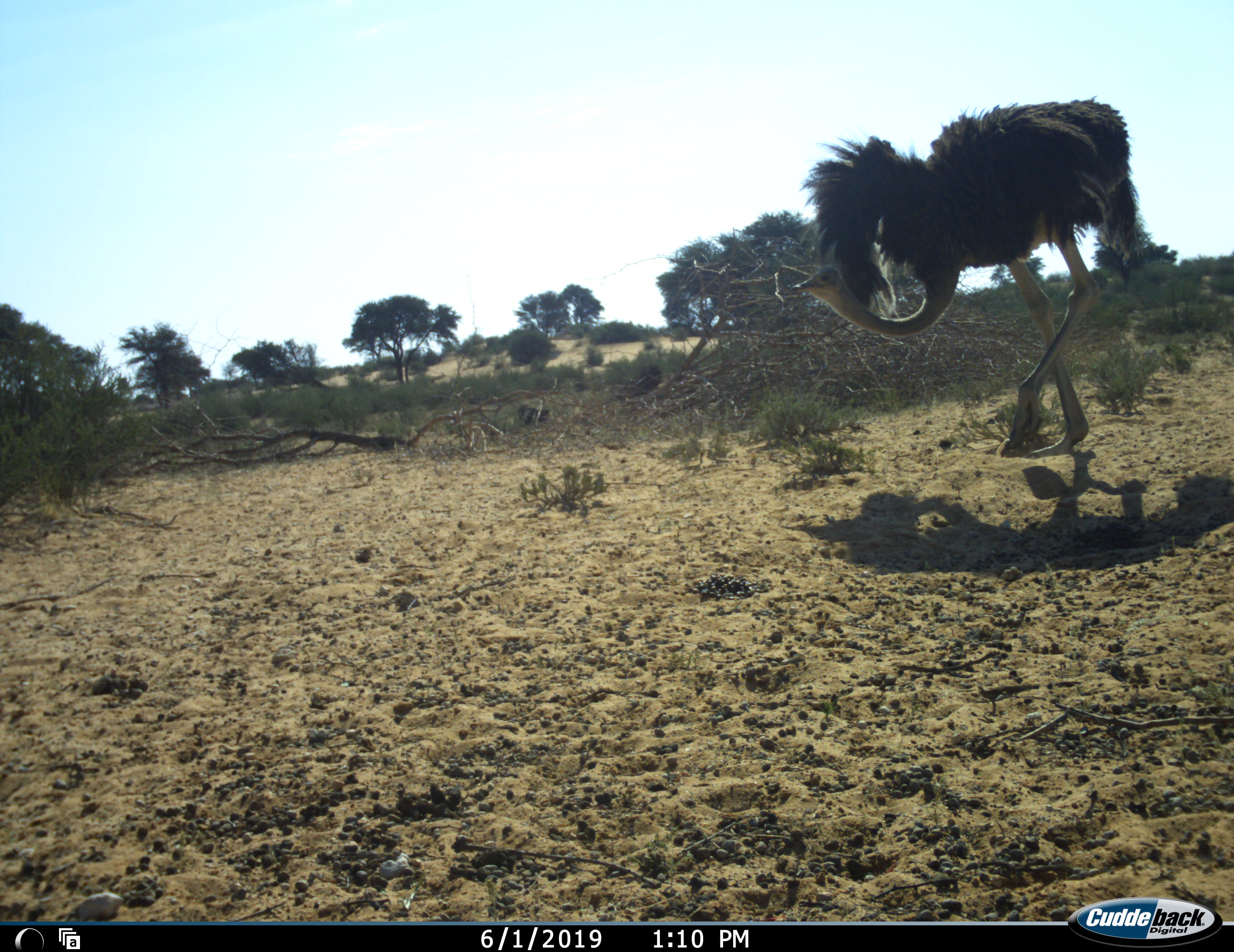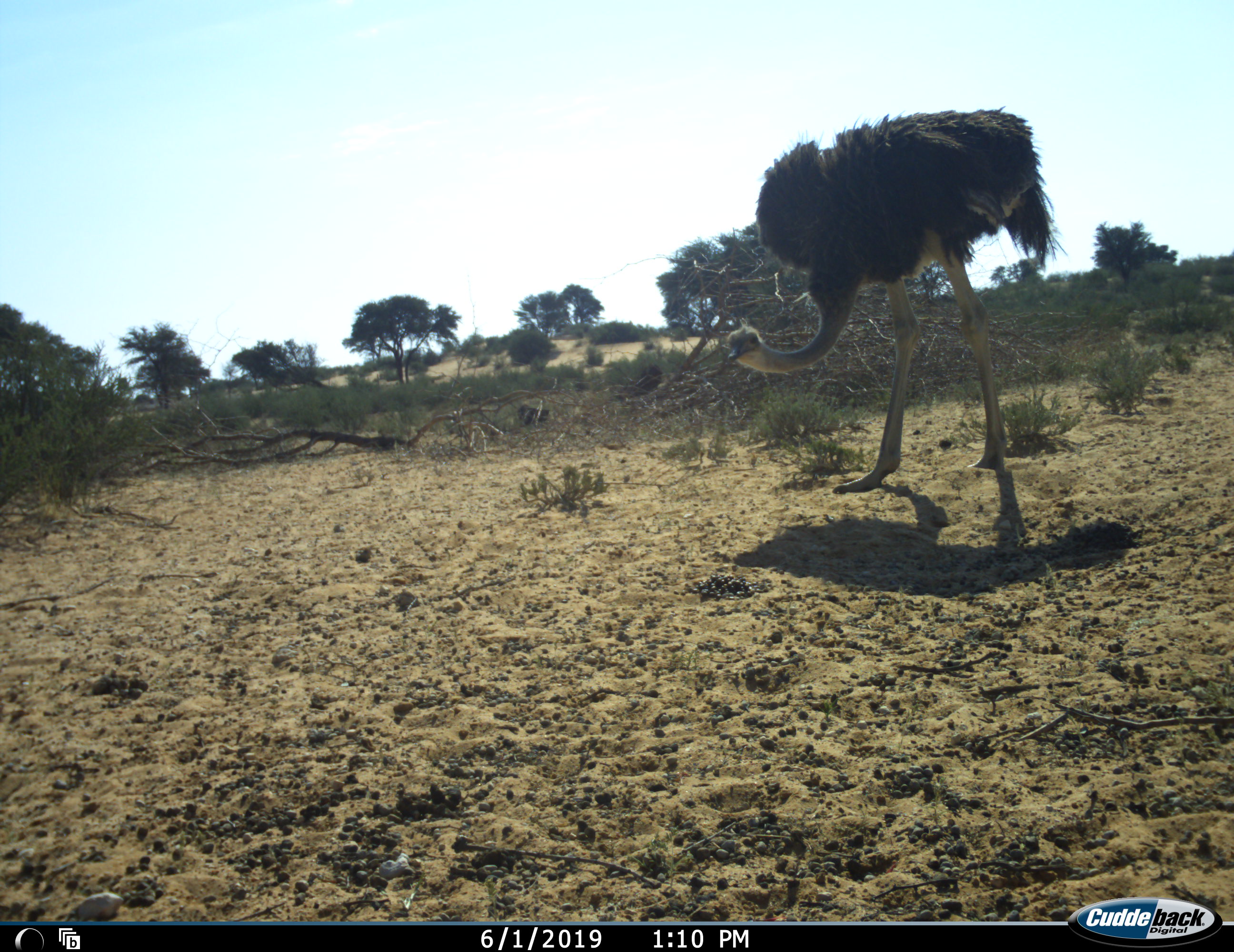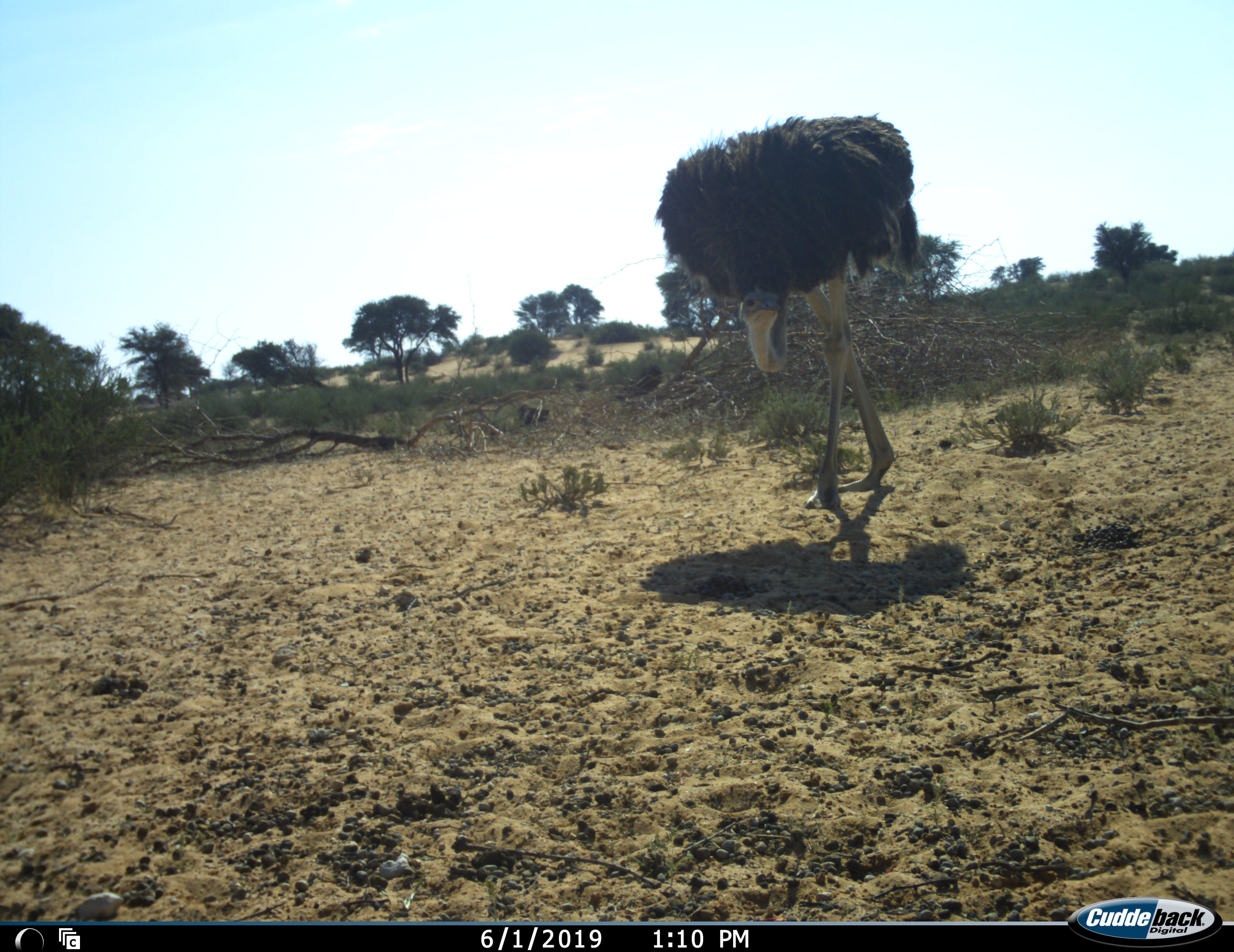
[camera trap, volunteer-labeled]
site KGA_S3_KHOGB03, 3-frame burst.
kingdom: Animalia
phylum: Chordata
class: Aves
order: Struthioniformes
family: Struthionidae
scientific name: Struthionidae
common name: ostrich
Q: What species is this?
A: Ostrich (Struthionidae).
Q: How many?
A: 1.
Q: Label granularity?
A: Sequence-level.